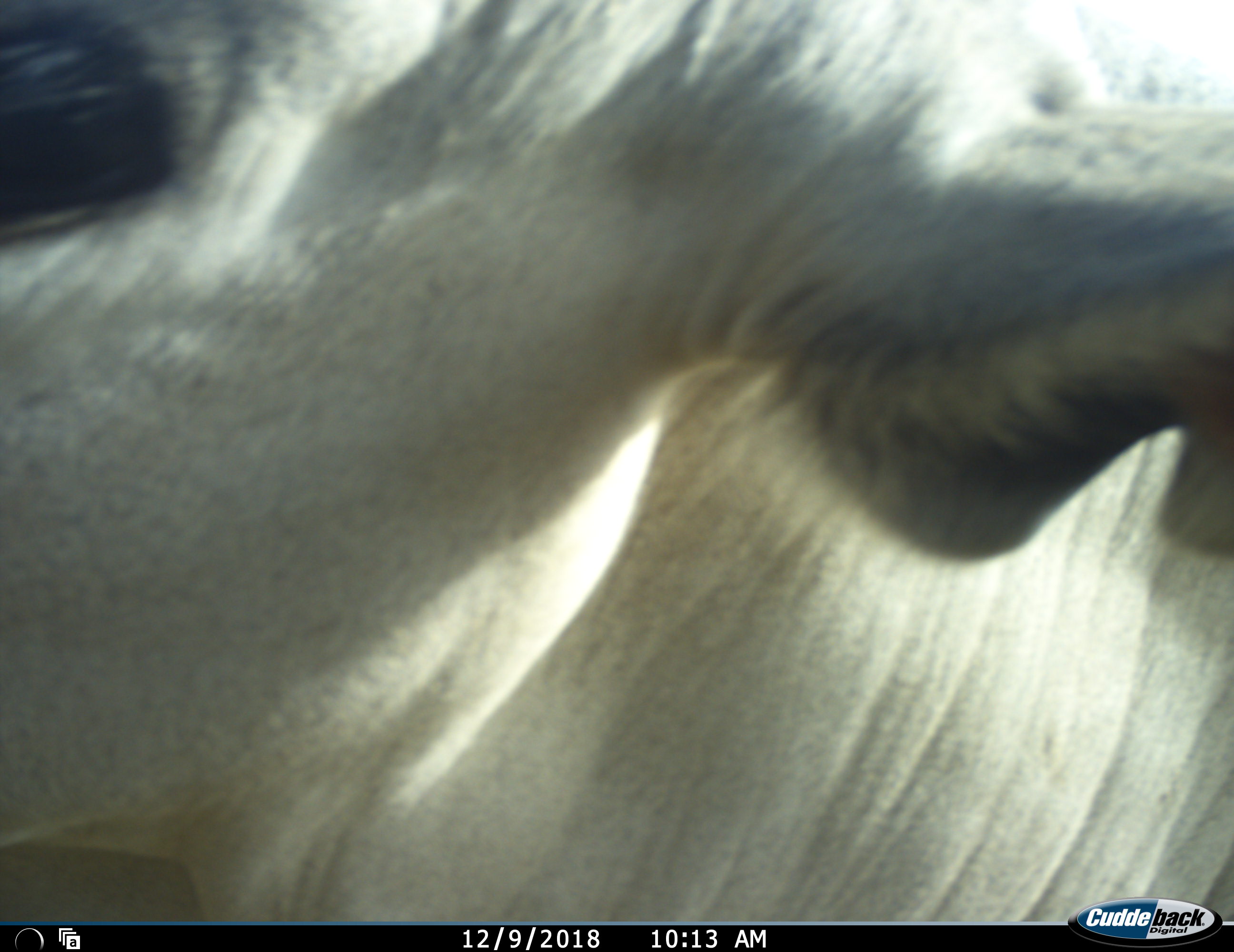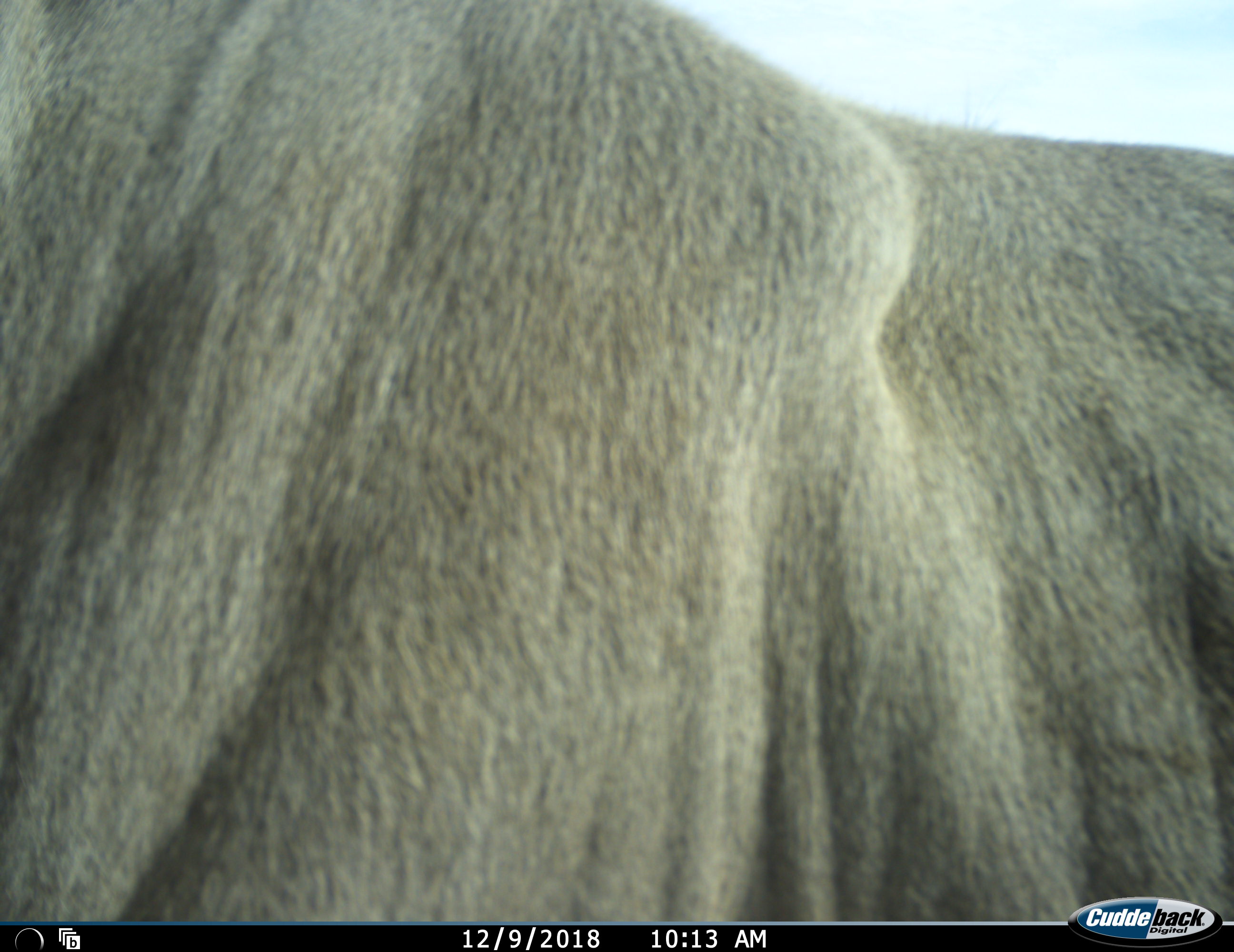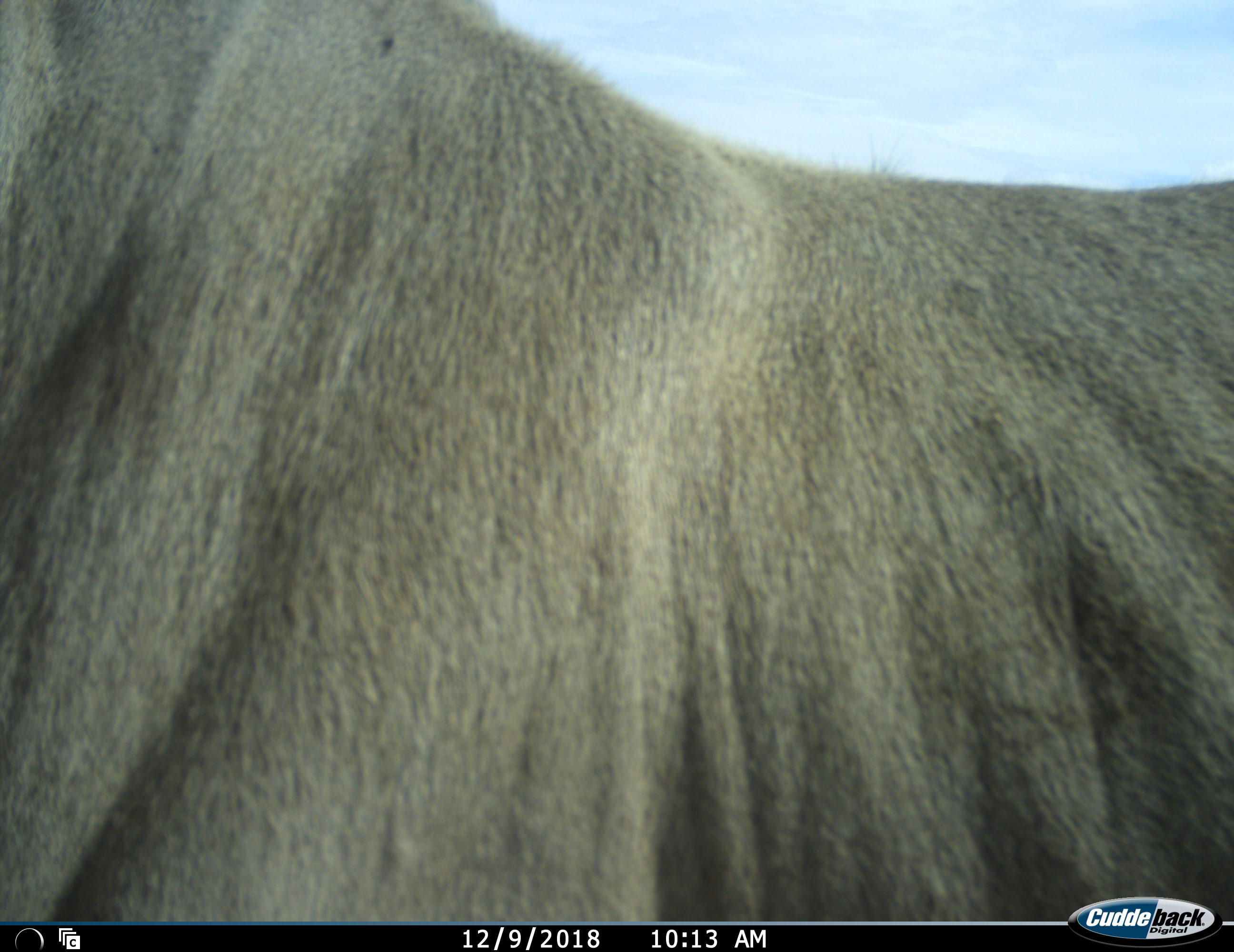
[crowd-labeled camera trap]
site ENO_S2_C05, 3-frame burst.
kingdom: Animalia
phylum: Chordata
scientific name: Vertebrata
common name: domestic animal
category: domesticanimal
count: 1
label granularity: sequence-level